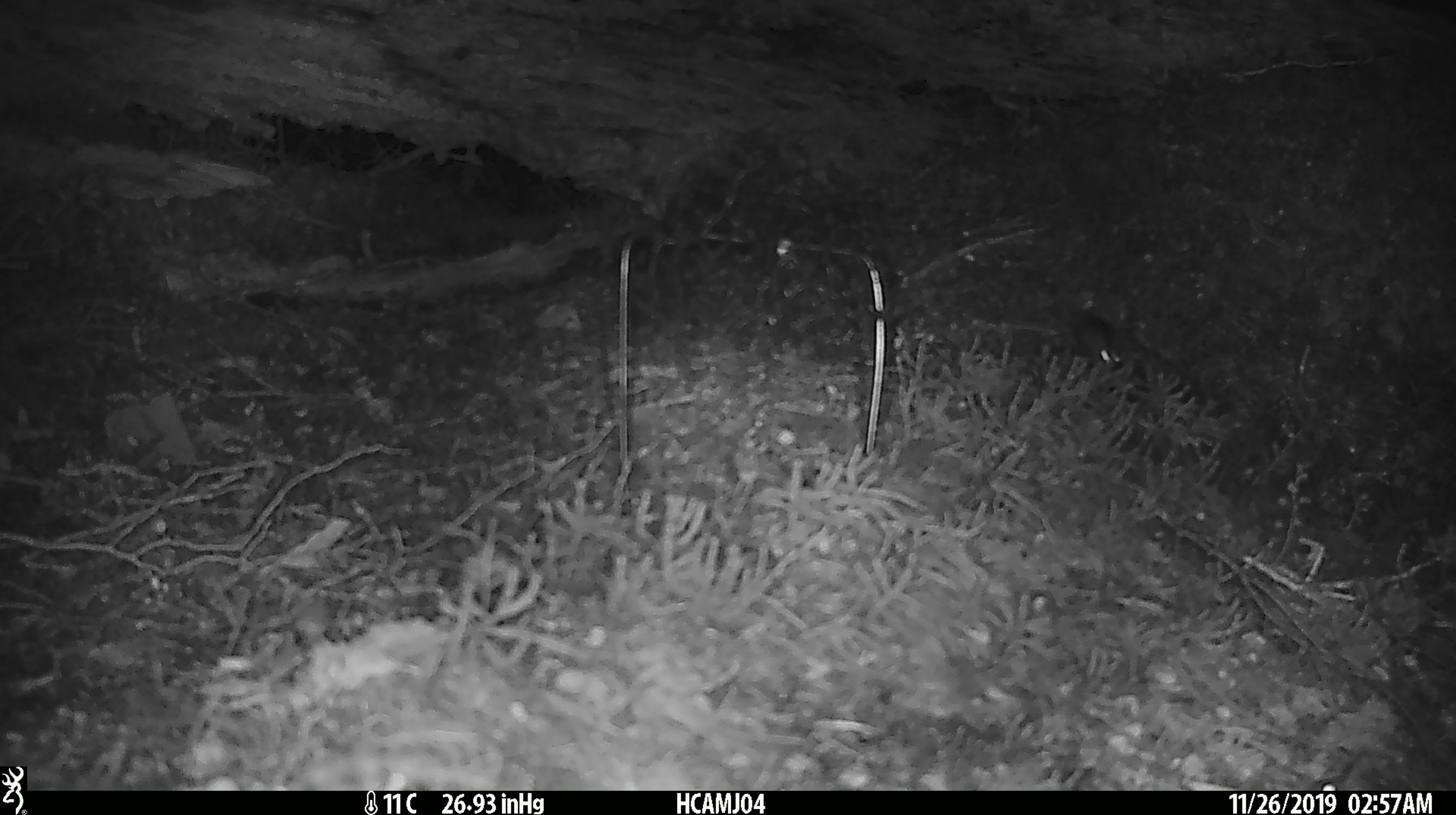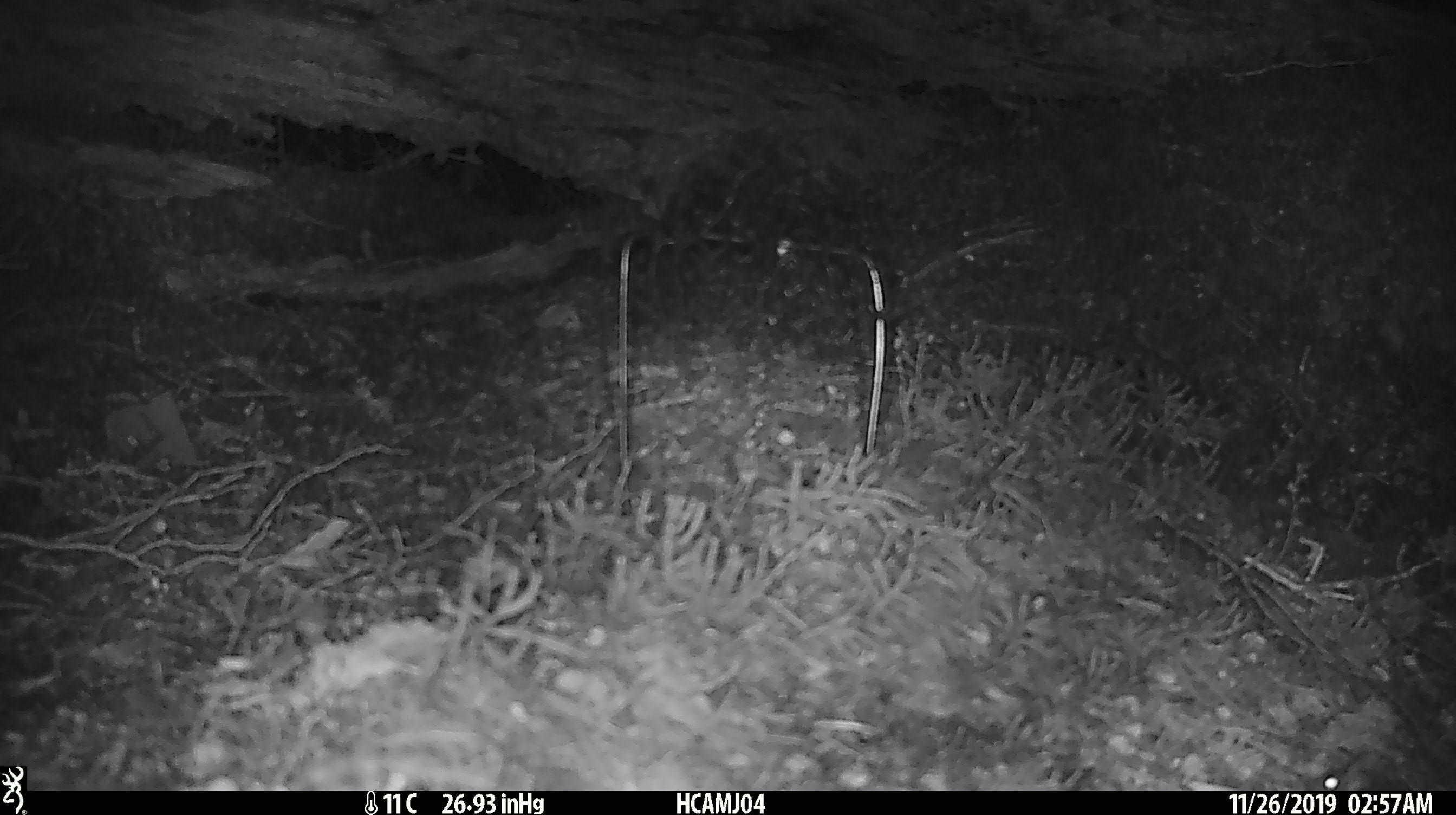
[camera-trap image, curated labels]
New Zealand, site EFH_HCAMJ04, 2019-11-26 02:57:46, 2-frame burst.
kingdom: Animalia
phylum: Chordata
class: Mammalia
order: Rodentia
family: Muridae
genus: Mus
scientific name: Mus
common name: mouse